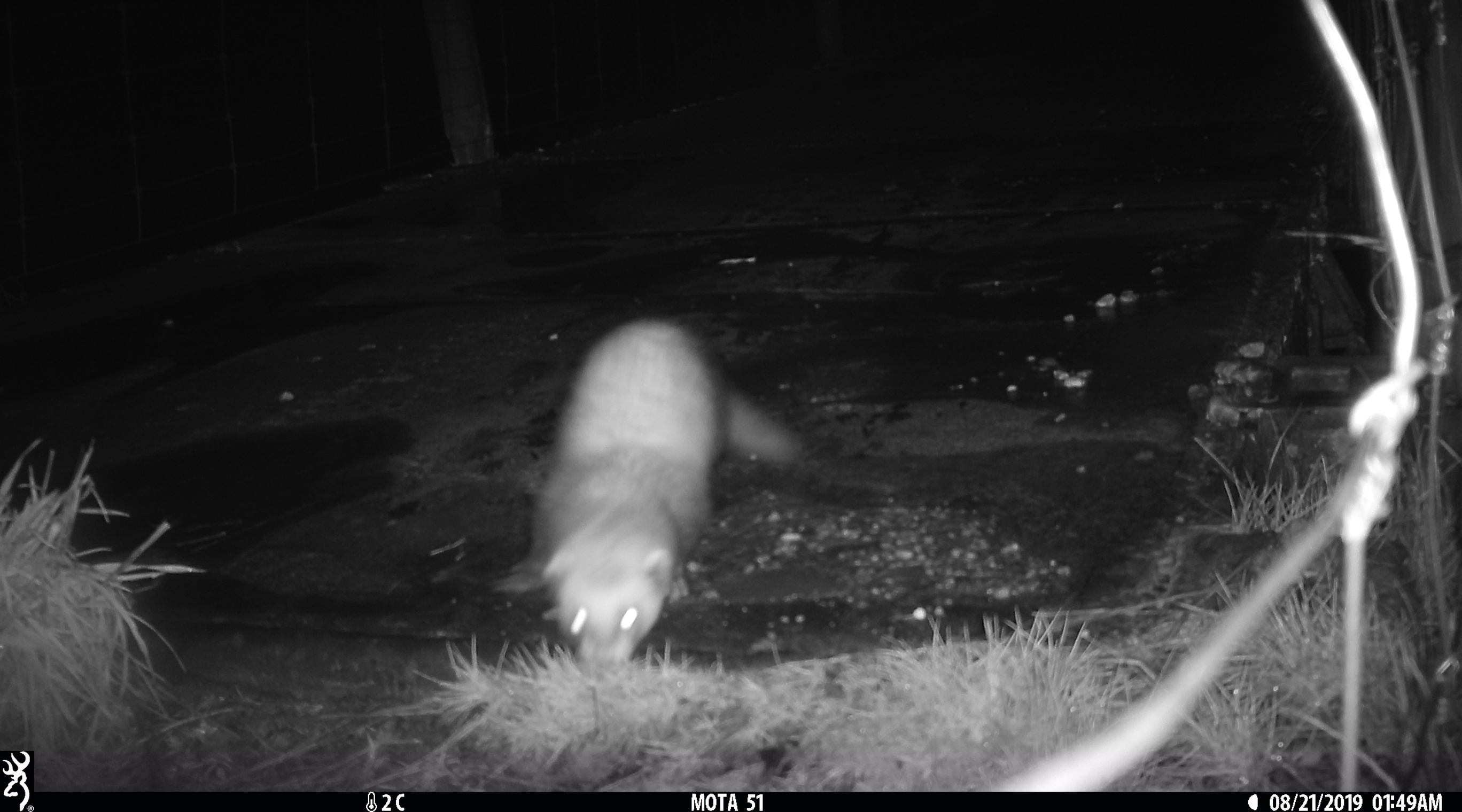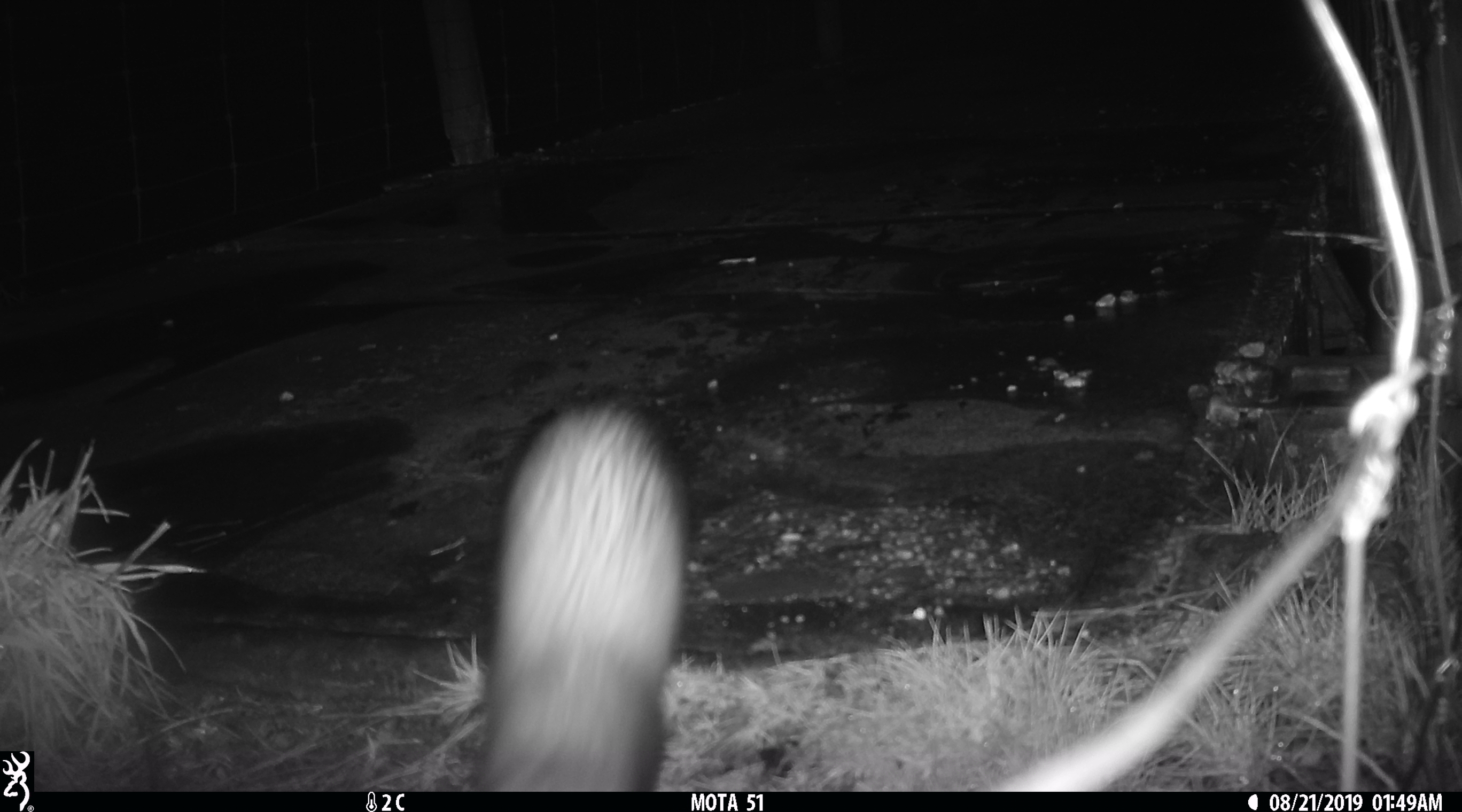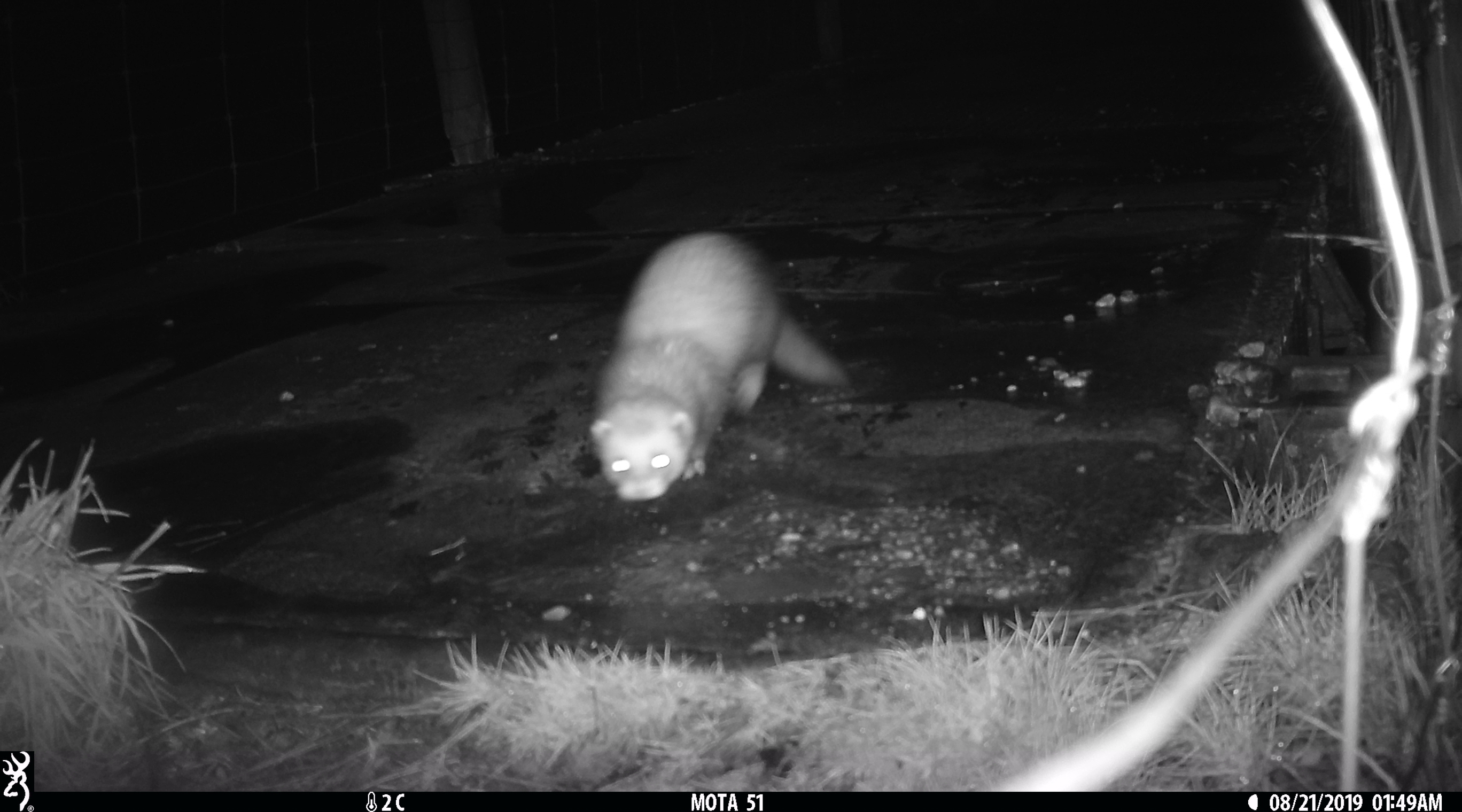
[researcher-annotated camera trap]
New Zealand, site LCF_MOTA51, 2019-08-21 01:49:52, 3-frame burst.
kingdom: Animalia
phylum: Chordata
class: Mammalia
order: Carnivora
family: Mustelidae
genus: Mustela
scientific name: Mustela furo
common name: ferret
Ferret (Mustela furo).